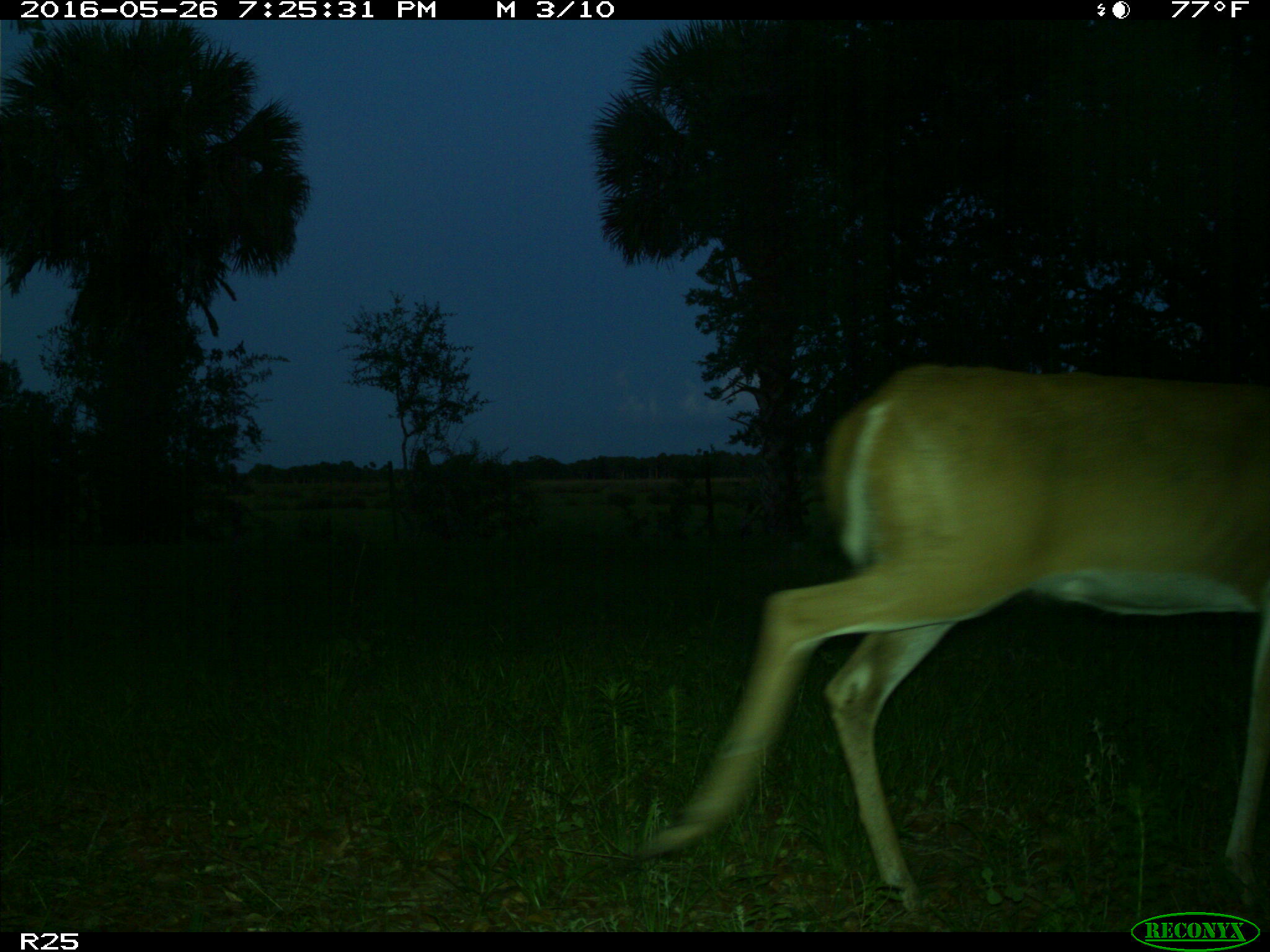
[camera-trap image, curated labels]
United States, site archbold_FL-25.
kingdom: Animalia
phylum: Chordata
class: Mammalia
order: Artiodactyla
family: Cervidae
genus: Odocoileus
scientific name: Odocoileus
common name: deer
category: unidentified deer